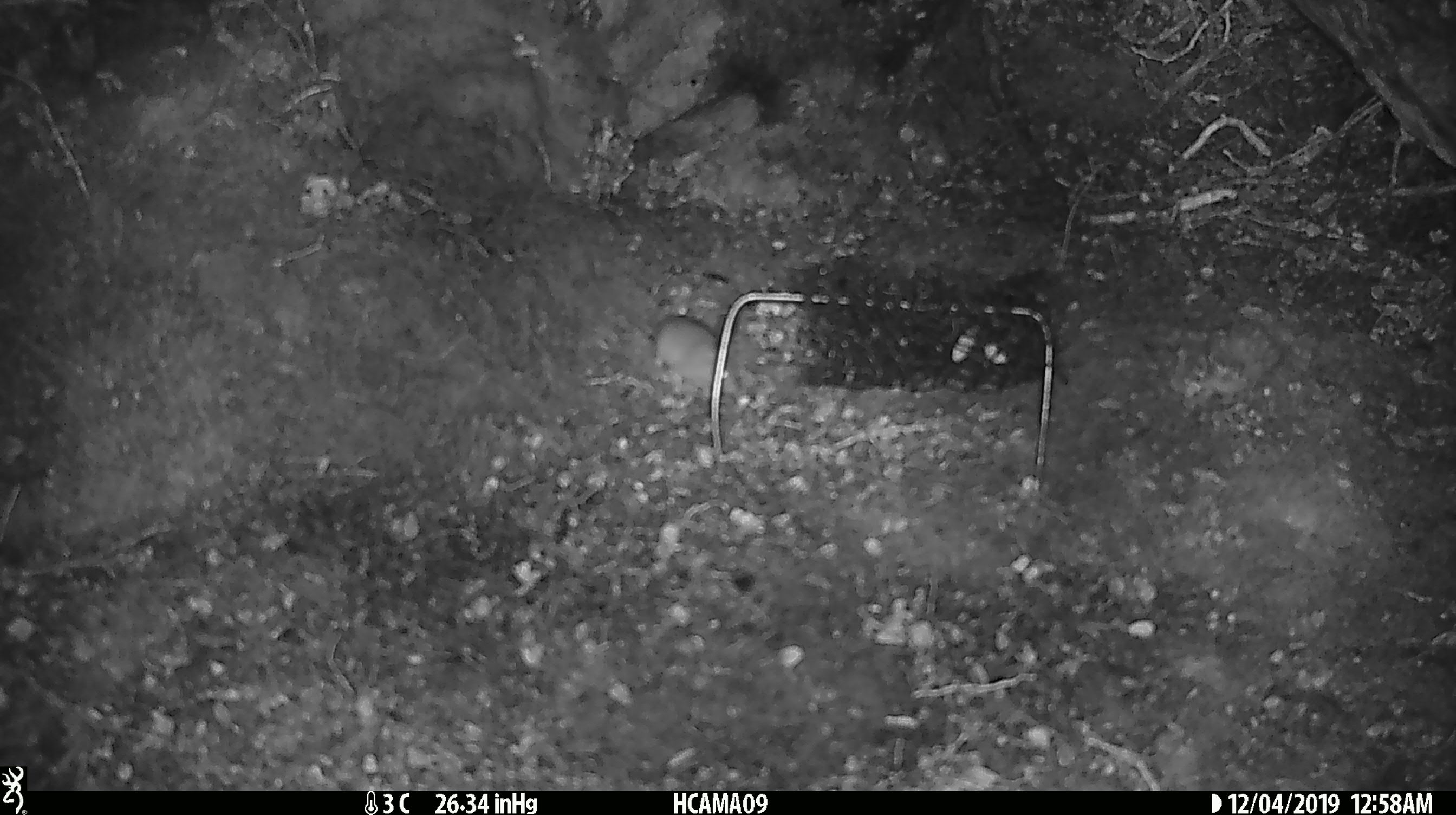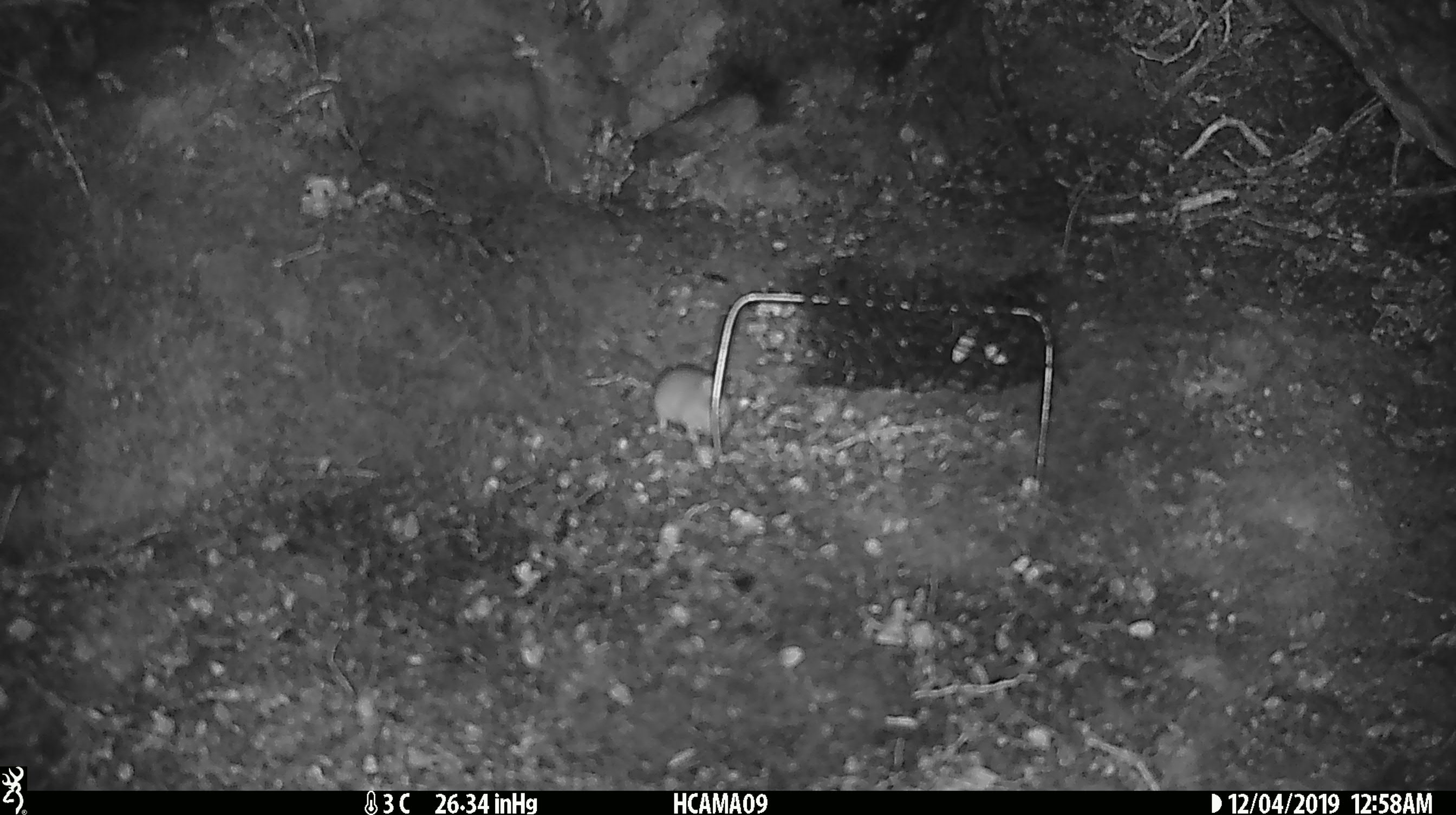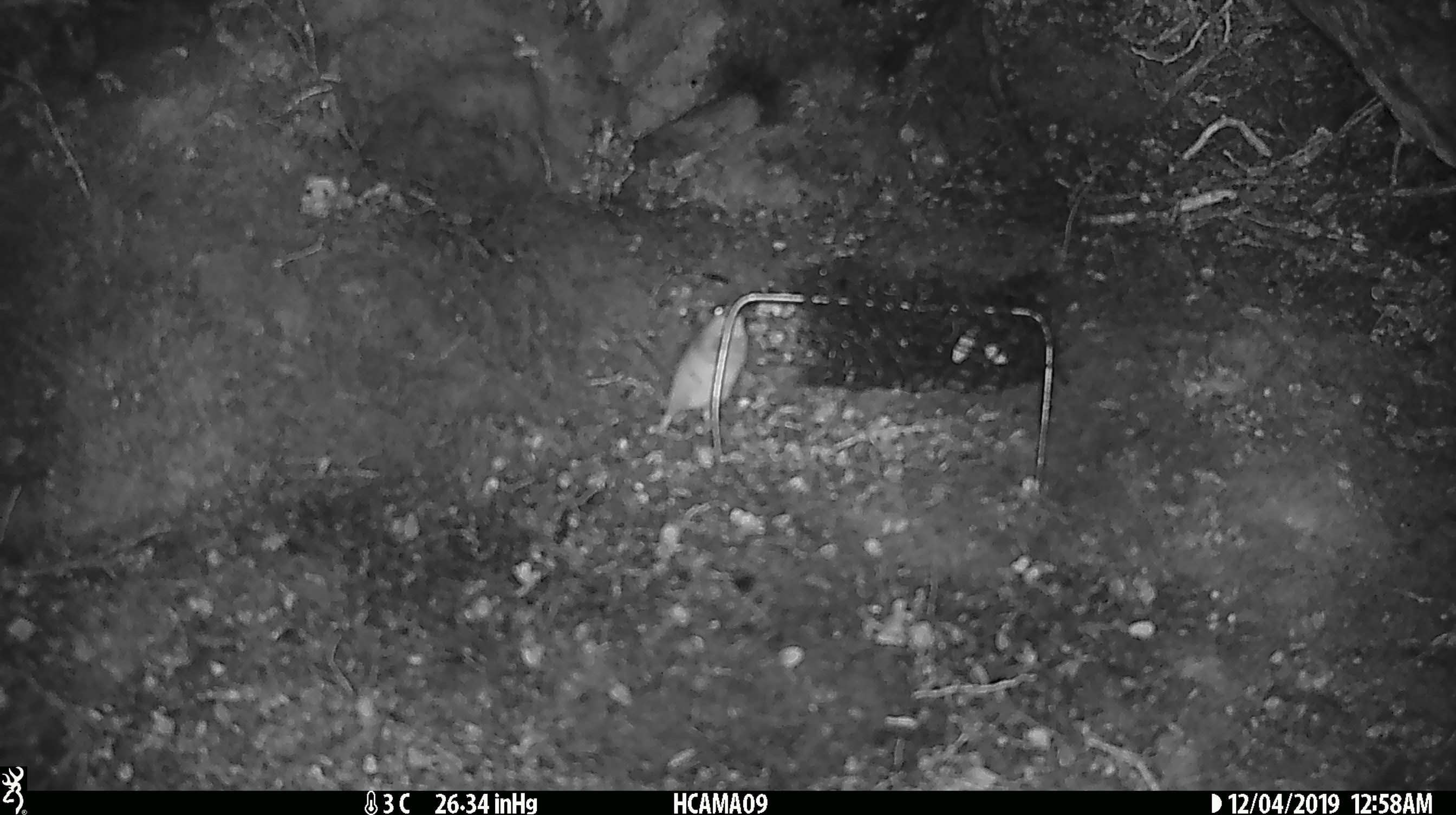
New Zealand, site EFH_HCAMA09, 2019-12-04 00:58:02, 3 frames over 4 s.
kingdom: Animalia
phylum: Chordata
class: Mammalia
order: Rodentia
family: Muridae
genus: Mus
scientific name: Mus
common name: mouse